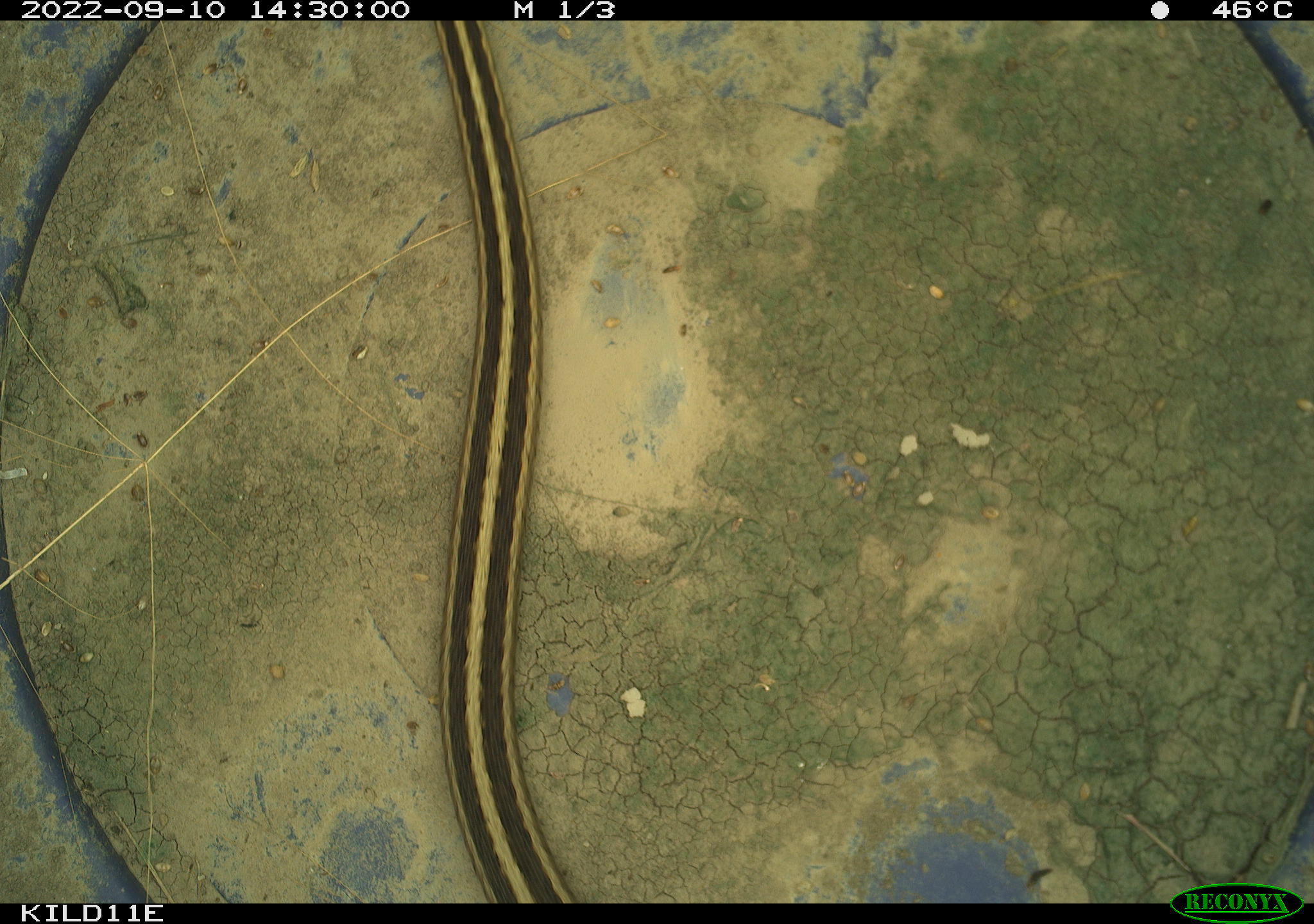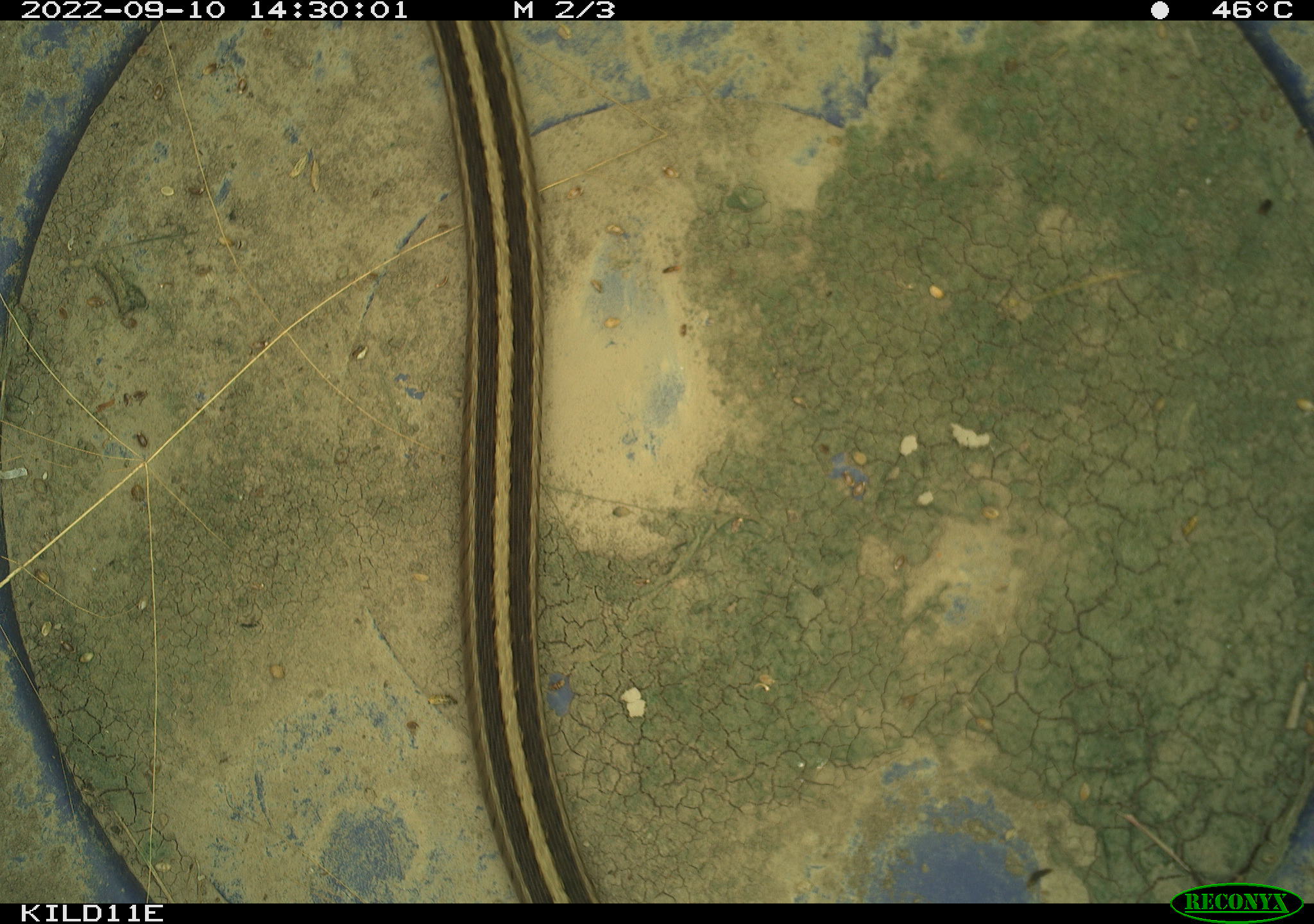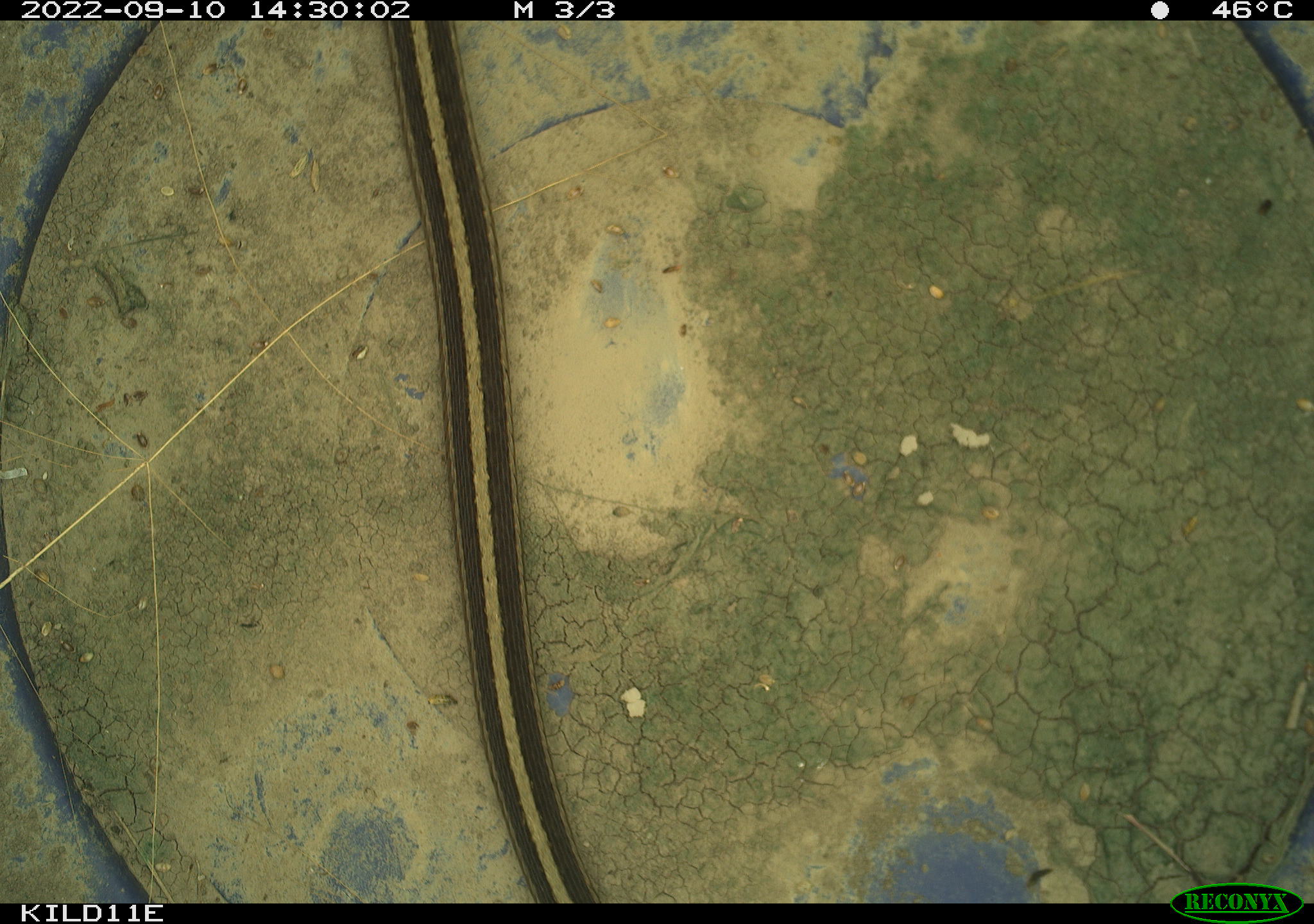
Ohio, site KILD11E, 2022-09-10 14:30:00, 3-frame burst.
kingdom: Animalia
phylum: Chordata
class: Reptilia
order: Squamata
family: Colubridae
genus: Thamnophis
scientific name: Thamnophis sirtalis sirtalis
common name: eastern gartersnake